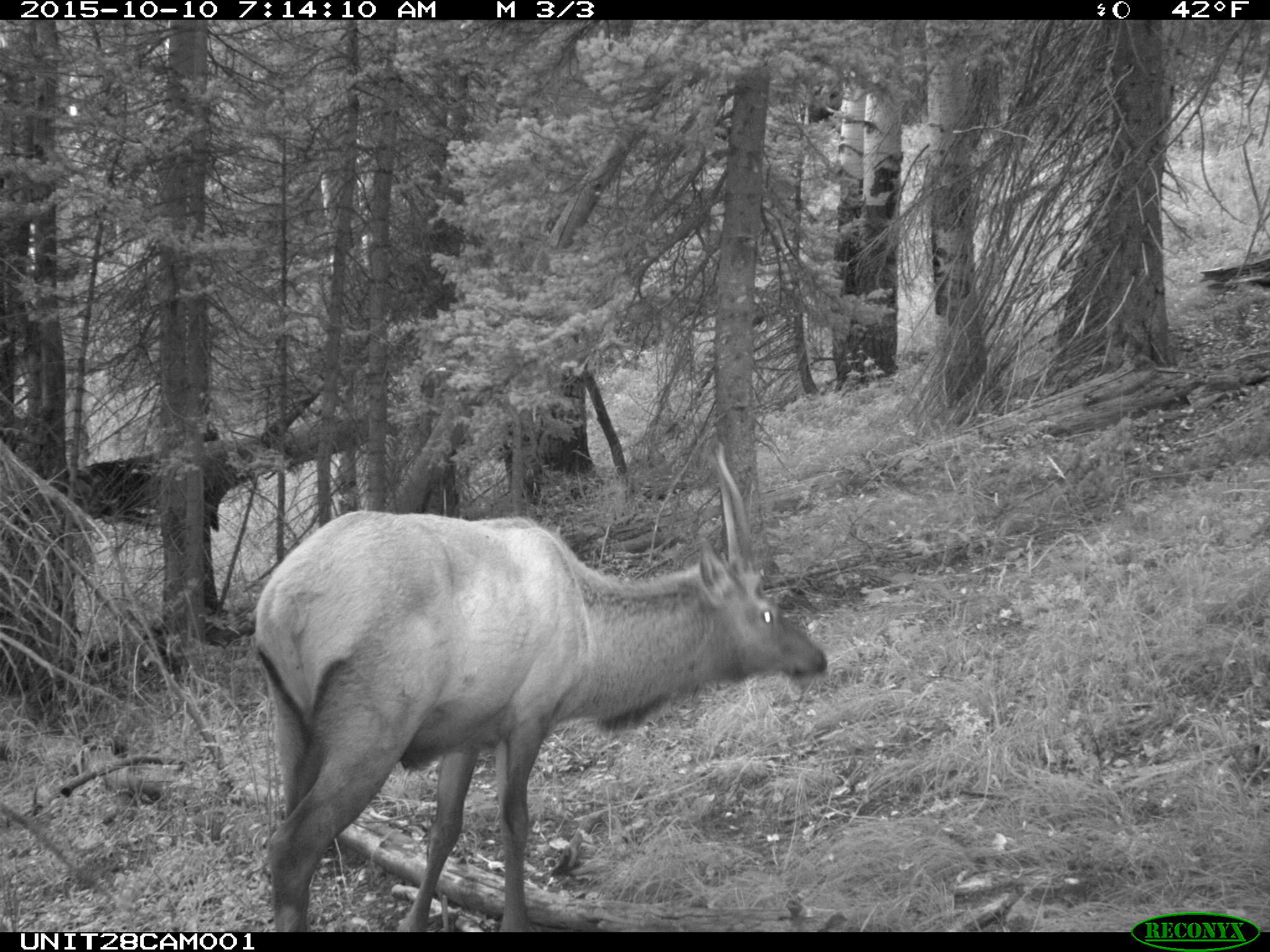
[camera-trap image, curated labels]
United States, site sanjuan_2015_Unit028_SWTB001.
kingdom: Animalia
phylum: Chordata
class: Mammalia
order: Artiodactyla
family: Cervidae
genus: Cervus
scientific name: Cervus elaphus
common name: red deer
Cervus elaphus (red deer).